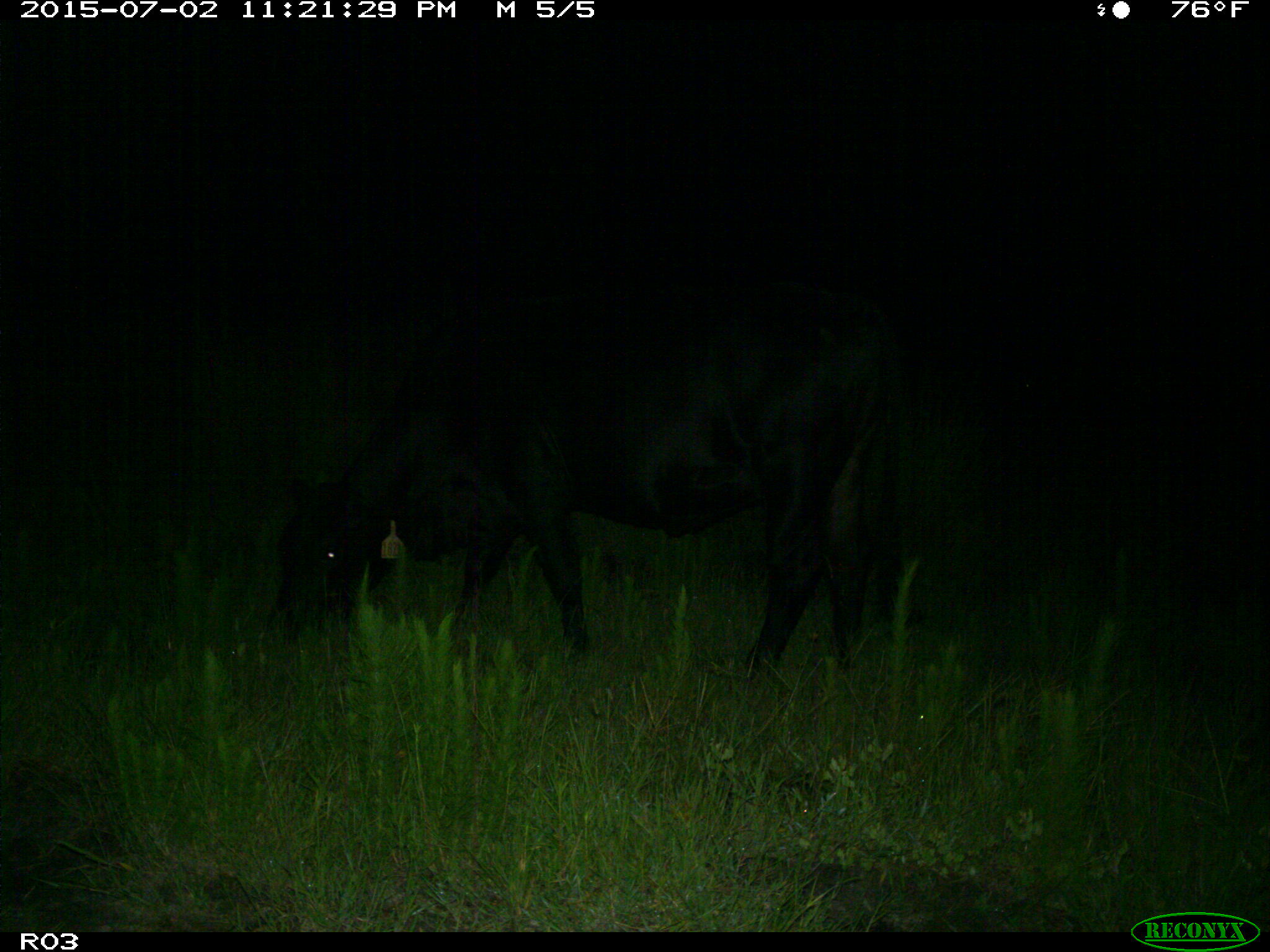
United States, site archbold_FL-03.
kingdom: Animalia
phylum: Chordata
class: Mammalia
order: Artiodactyla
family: Bovidae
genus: Bos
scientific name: Bos taurus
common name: domestic cow